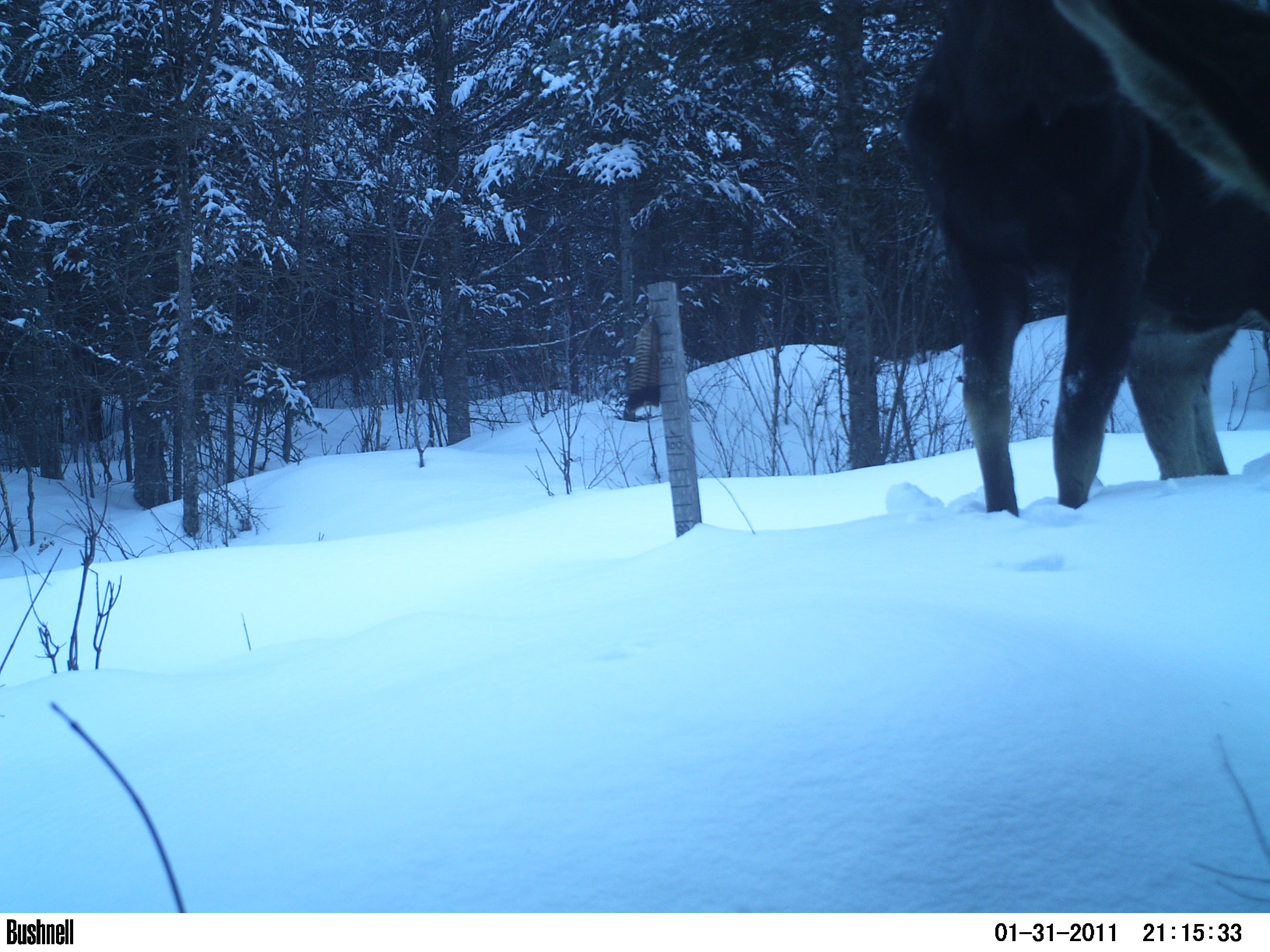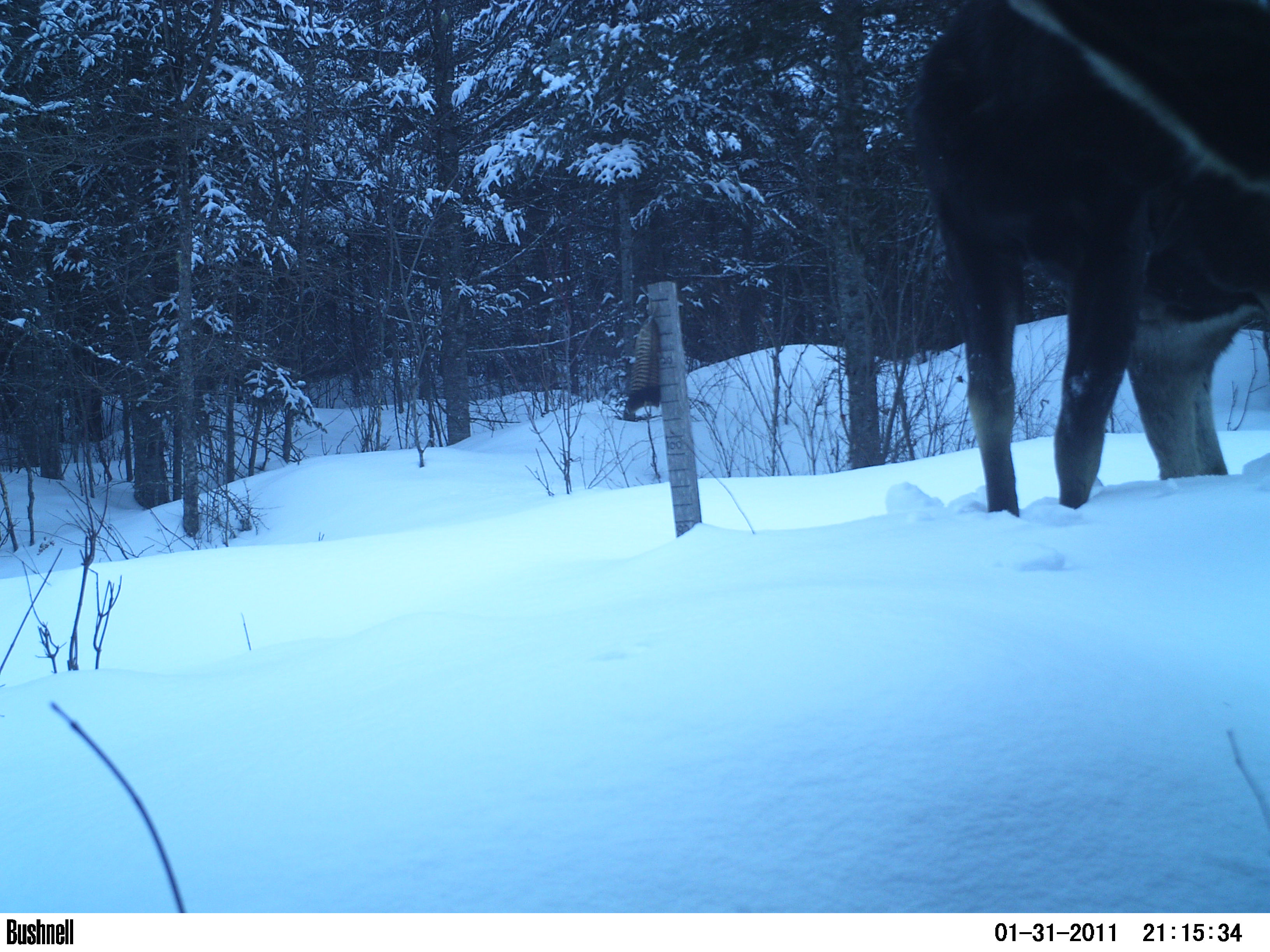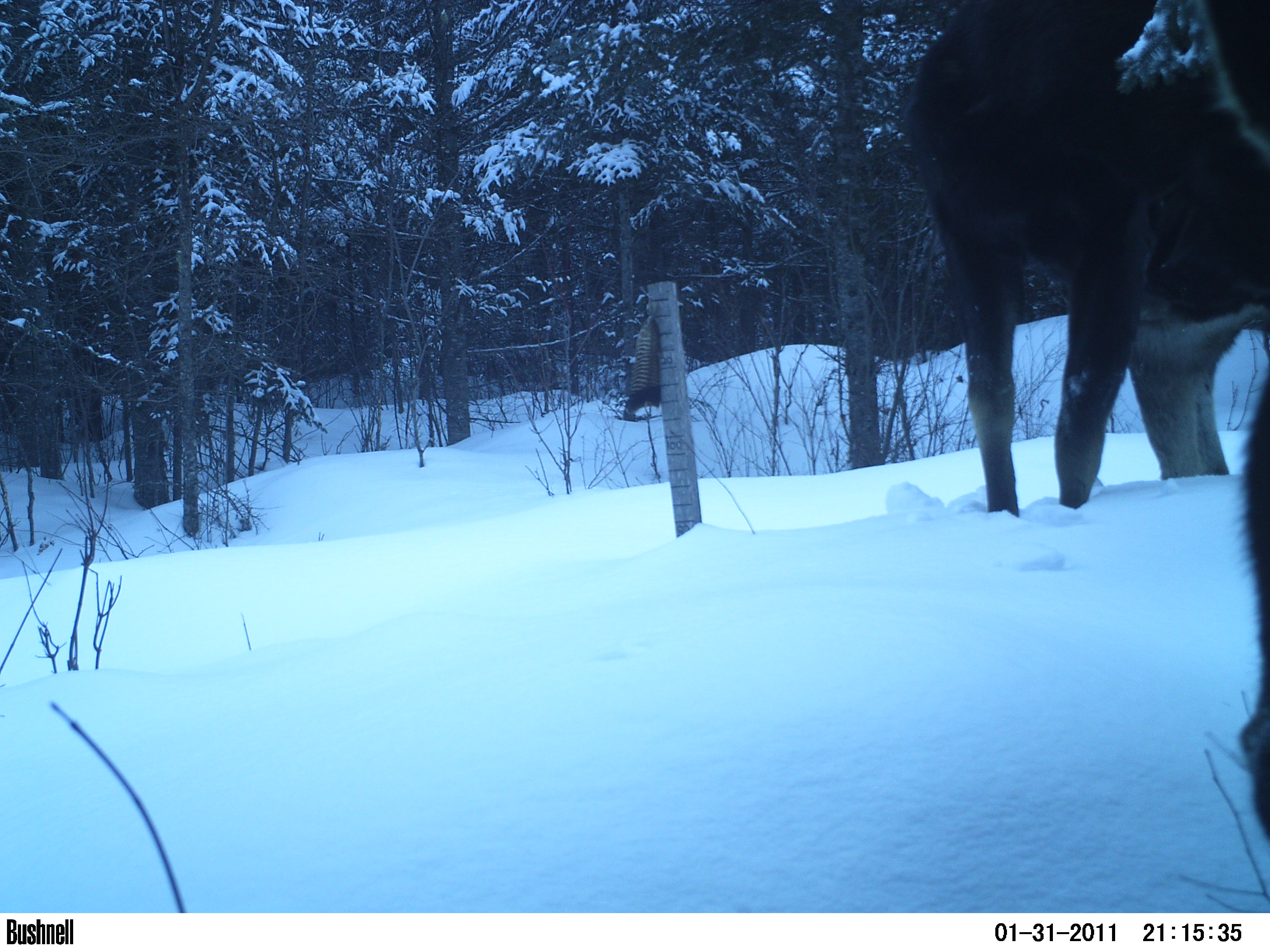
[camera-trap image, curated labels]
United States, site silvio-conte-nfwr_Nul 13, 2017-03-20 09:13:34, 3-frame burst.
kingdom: Animalia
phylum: Chordata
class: Mammalia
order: Artiodactyla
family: Cervidae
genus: Alces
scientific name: Alces alces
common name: moose